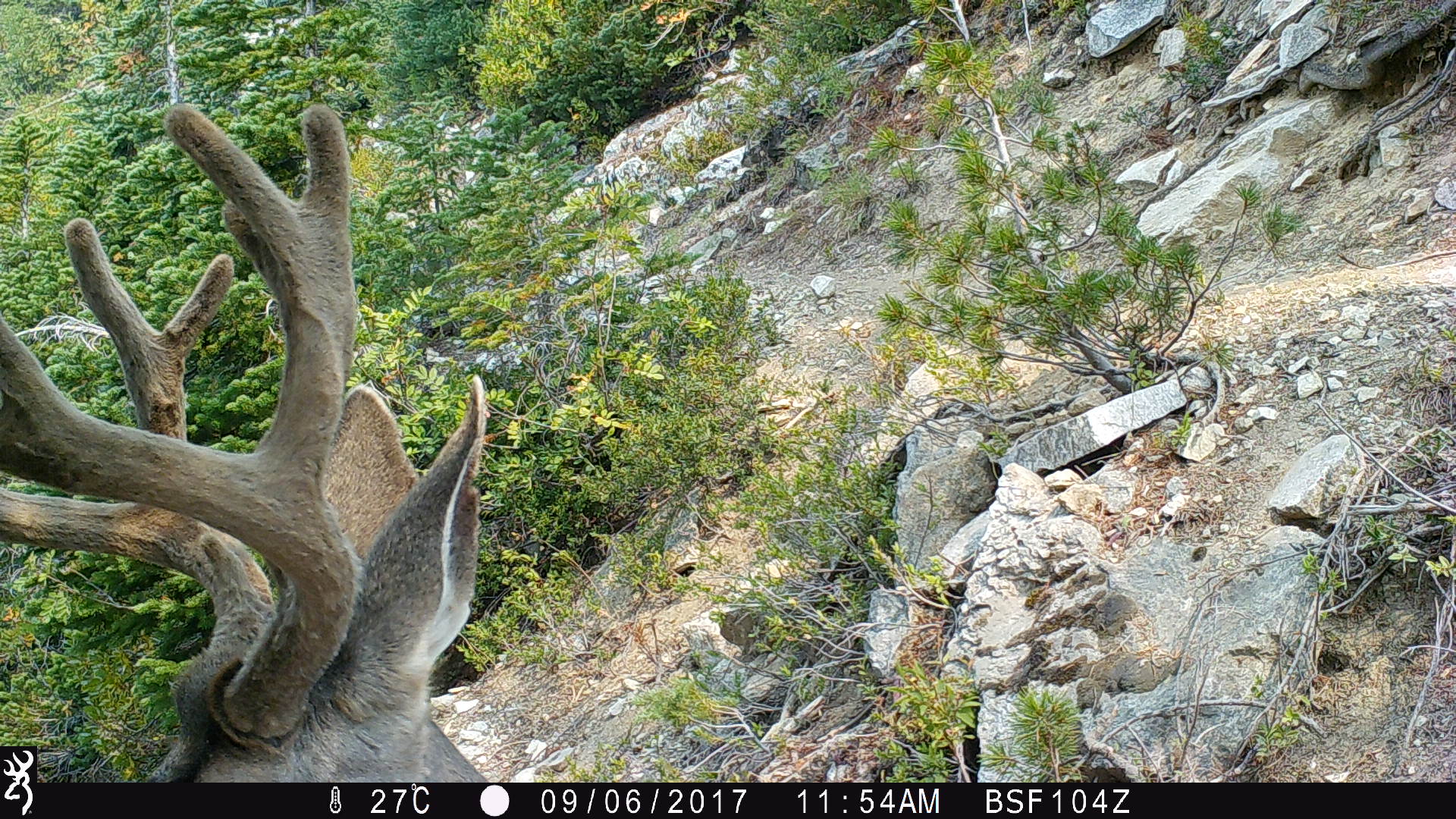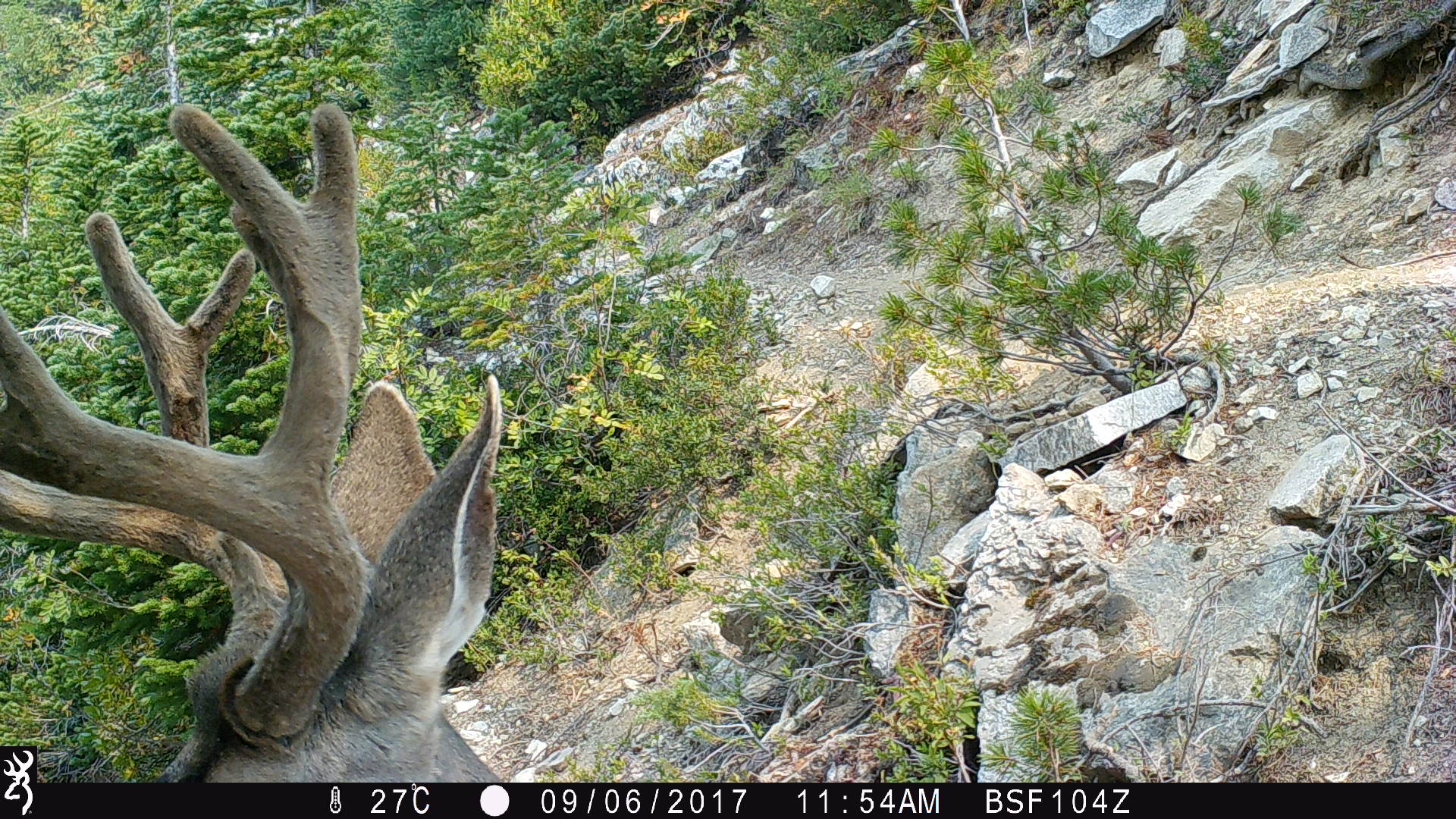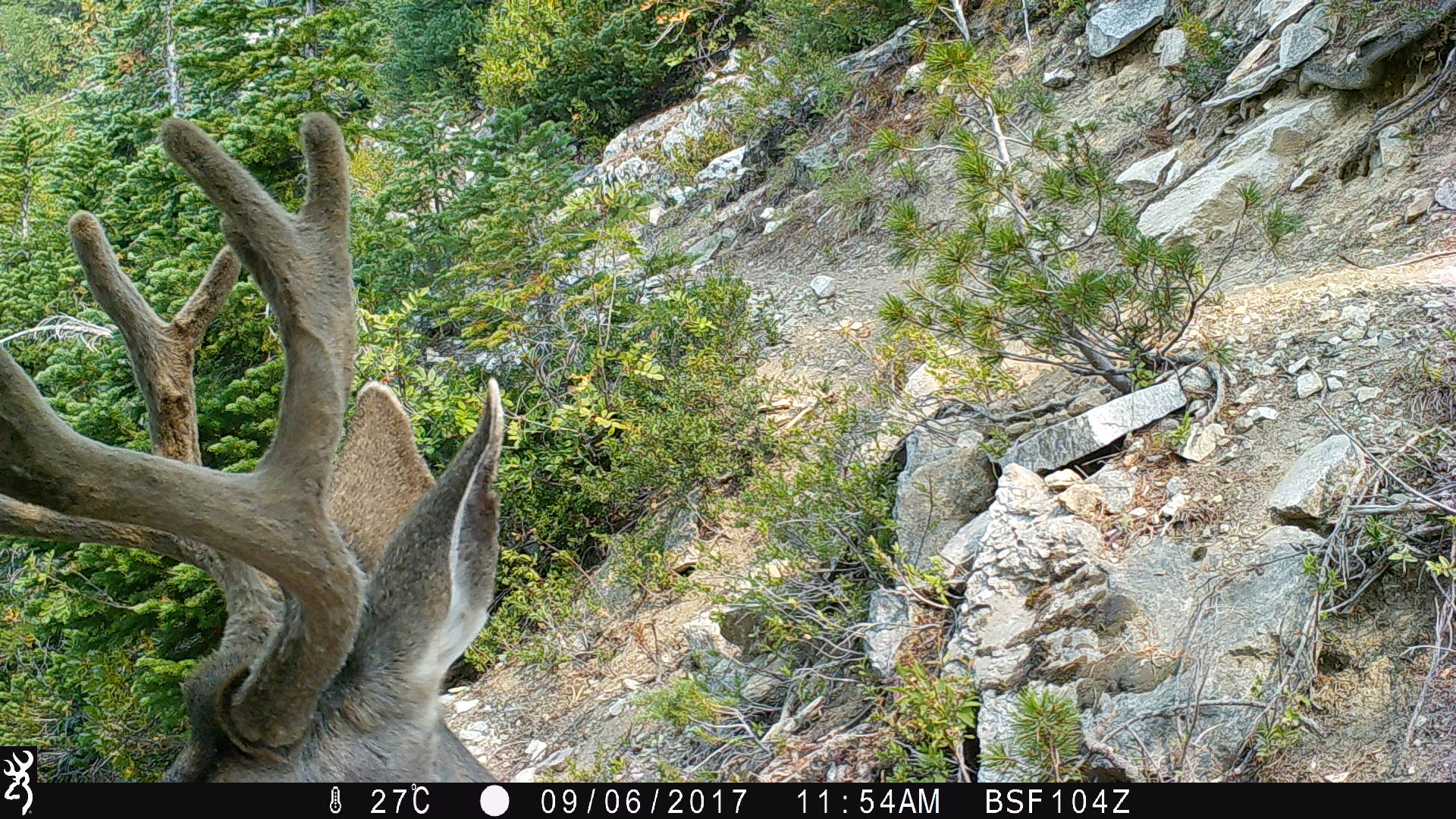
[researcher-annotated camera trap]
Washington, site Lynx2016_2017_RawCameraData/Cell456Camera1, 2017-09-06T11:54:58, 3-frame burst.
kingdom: Animalia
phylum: Chordata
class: Mammalia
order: Artiodactyla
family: Cervidae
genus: Odocoileus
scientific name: Odocoileus hemionus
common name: mule deer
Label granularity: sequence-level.